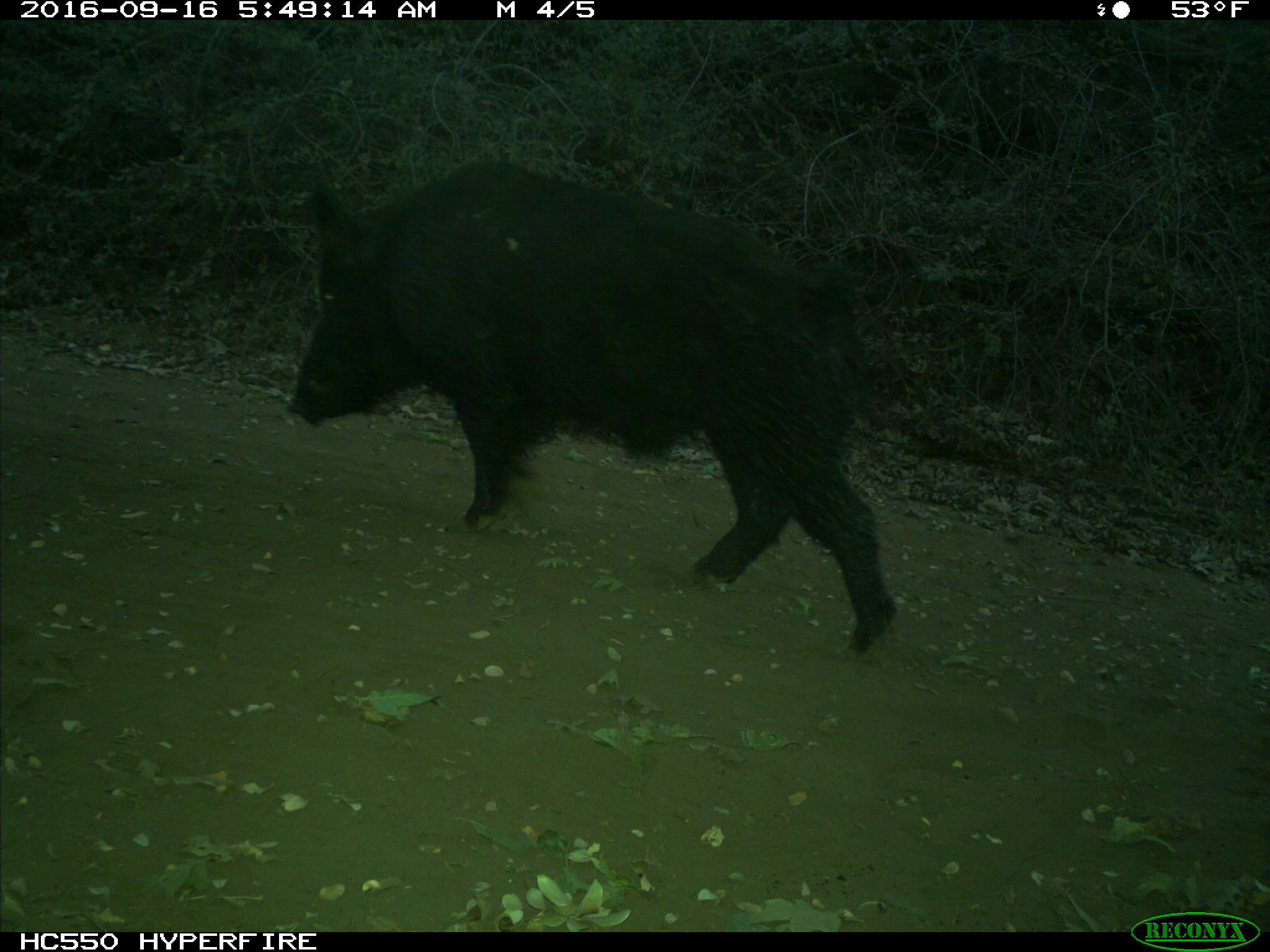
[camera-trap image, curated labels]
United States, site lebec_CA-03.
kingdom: Animalia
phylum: Chordata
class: Mammalia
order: Artiodactyla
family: Suidae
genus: Sus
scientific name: Sus scrofa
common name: wild boar